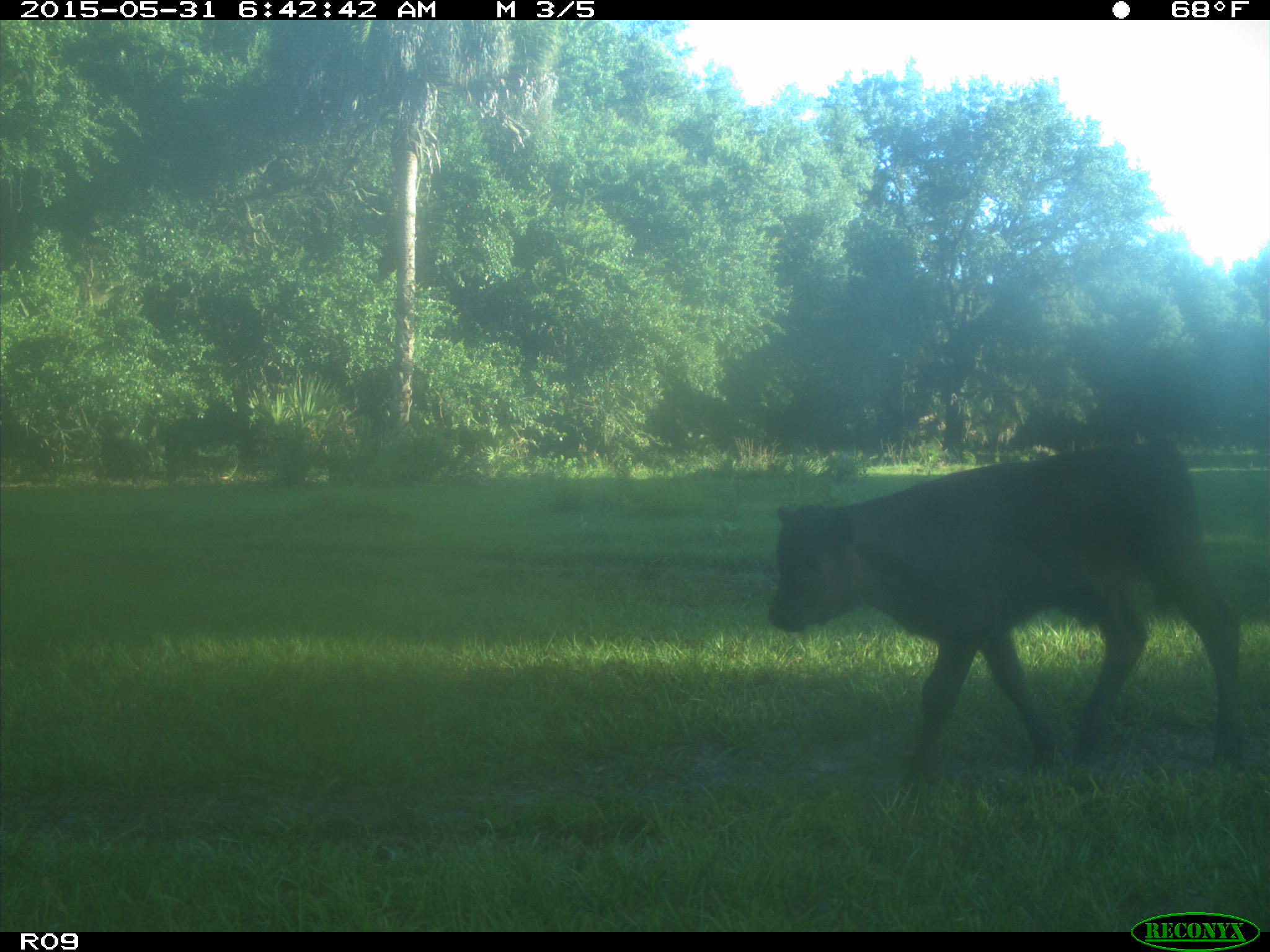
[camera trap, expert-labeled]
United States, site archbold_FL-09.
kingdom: Animalia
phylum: Chordata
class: Mammalia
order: Artiodactyla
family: Bovidae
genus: Bos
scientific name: Bos taurus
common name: domestic cow